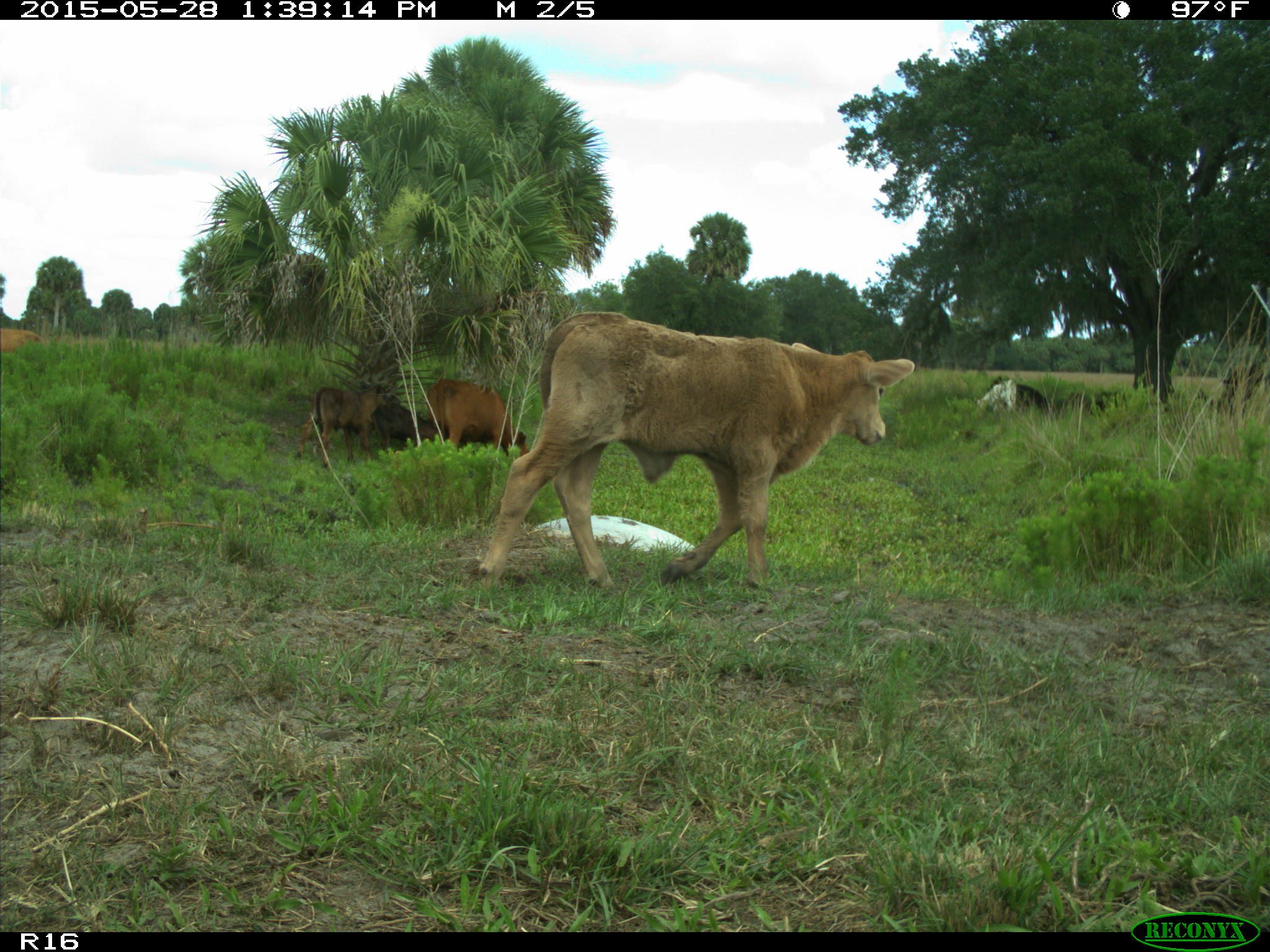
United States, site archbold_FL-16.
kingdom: Animalia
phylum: Chordata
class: Mammalia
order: Artiodactyla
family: Bovidae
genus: Bos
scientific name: Bos taurus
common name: domestic cow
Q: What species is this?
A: Bos taurus (domestic cow).